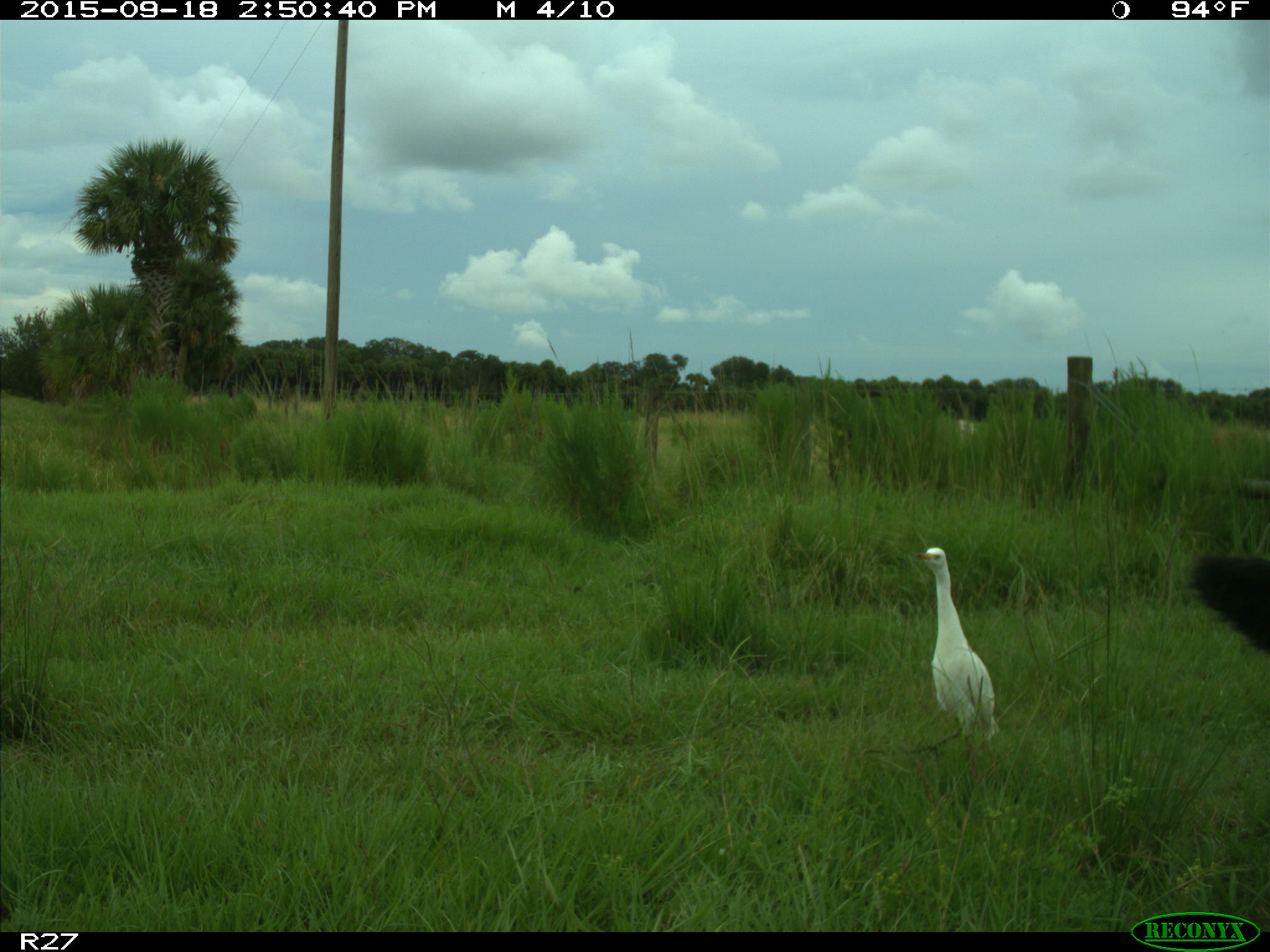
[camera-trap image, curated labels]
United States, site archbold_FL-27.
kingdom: Animalia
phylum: Chordata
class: Mammalia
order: Artiodactyla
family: Bovidae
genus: Bos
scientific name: Bos taurus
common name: domestic cow